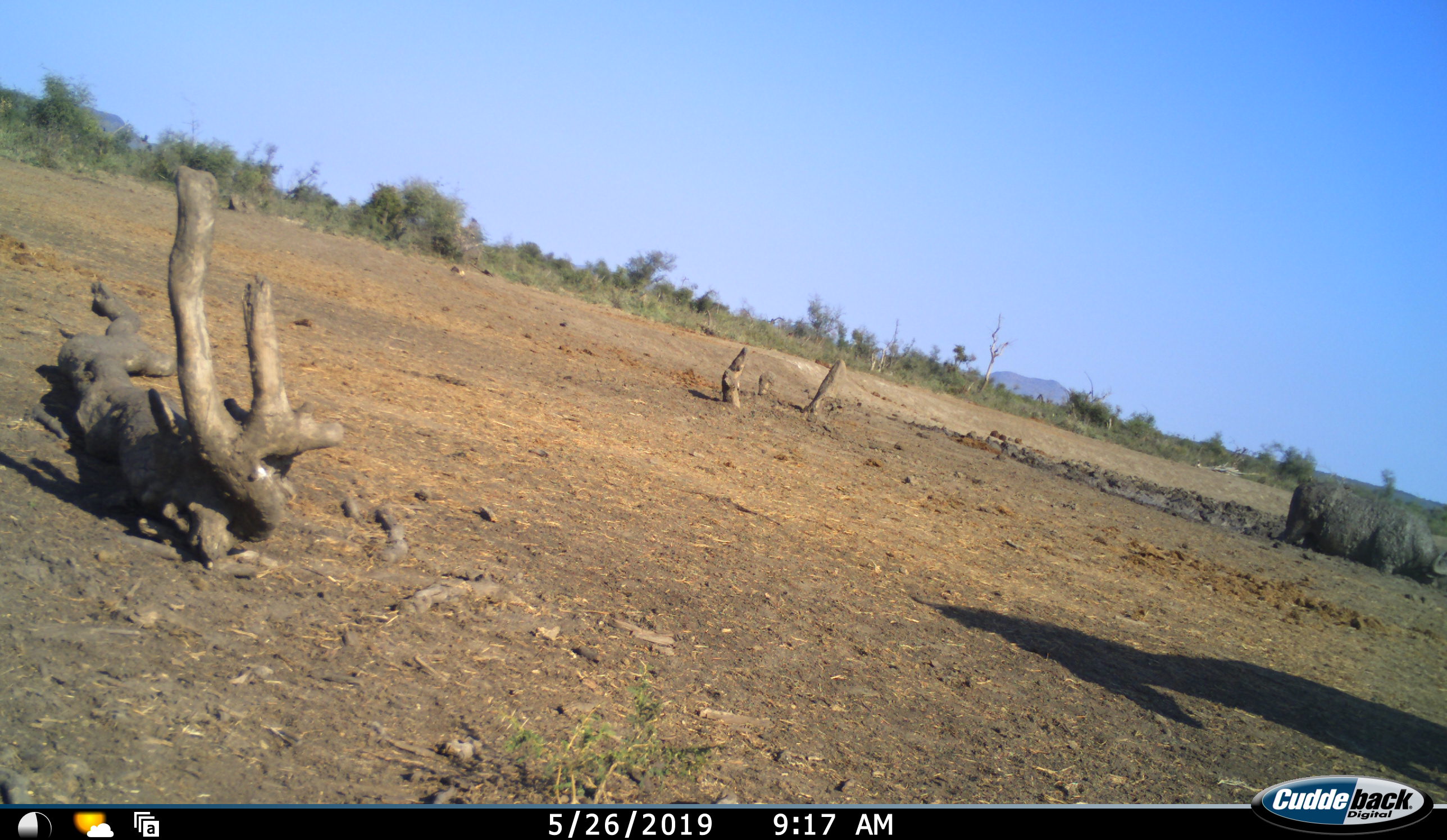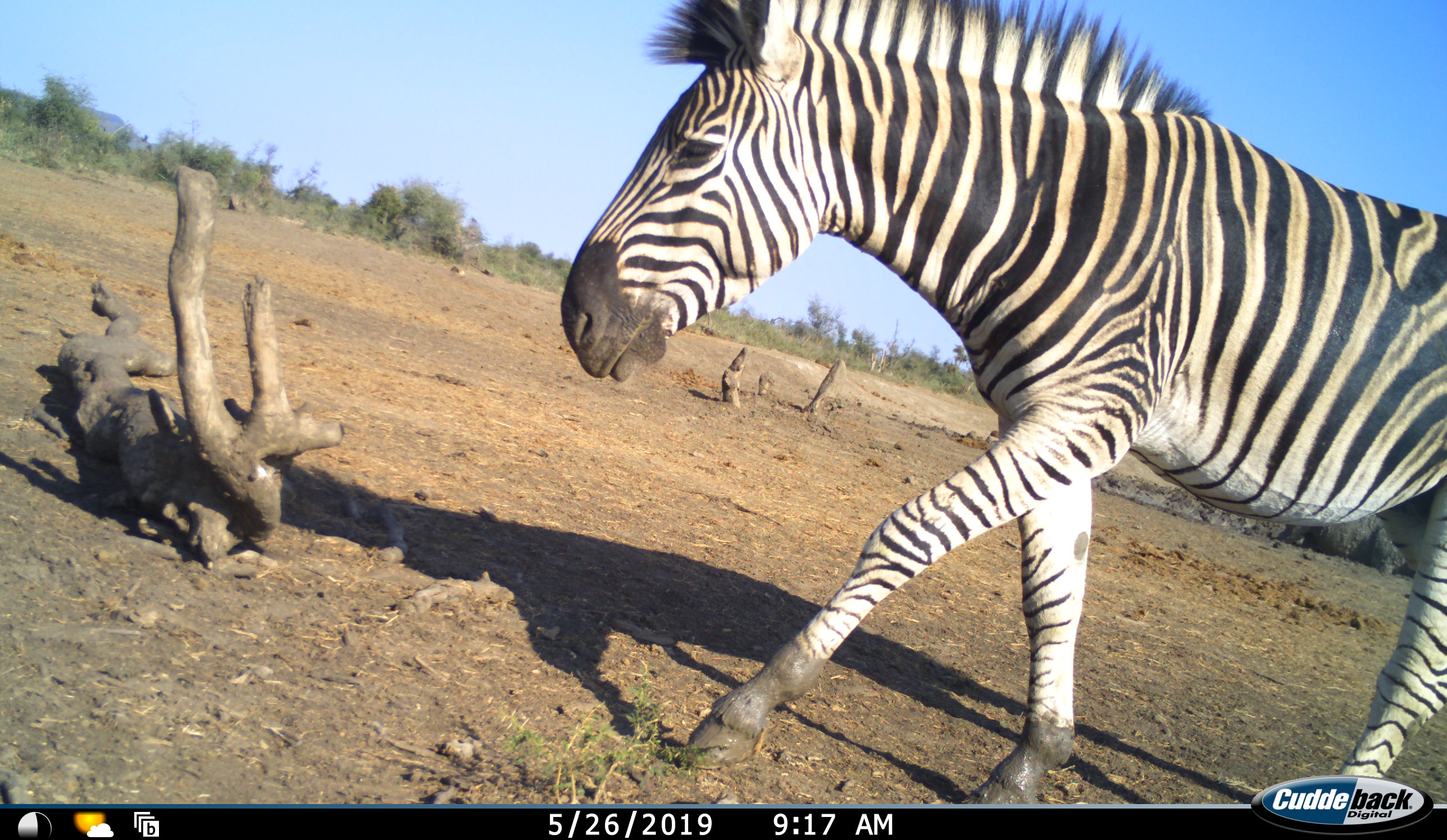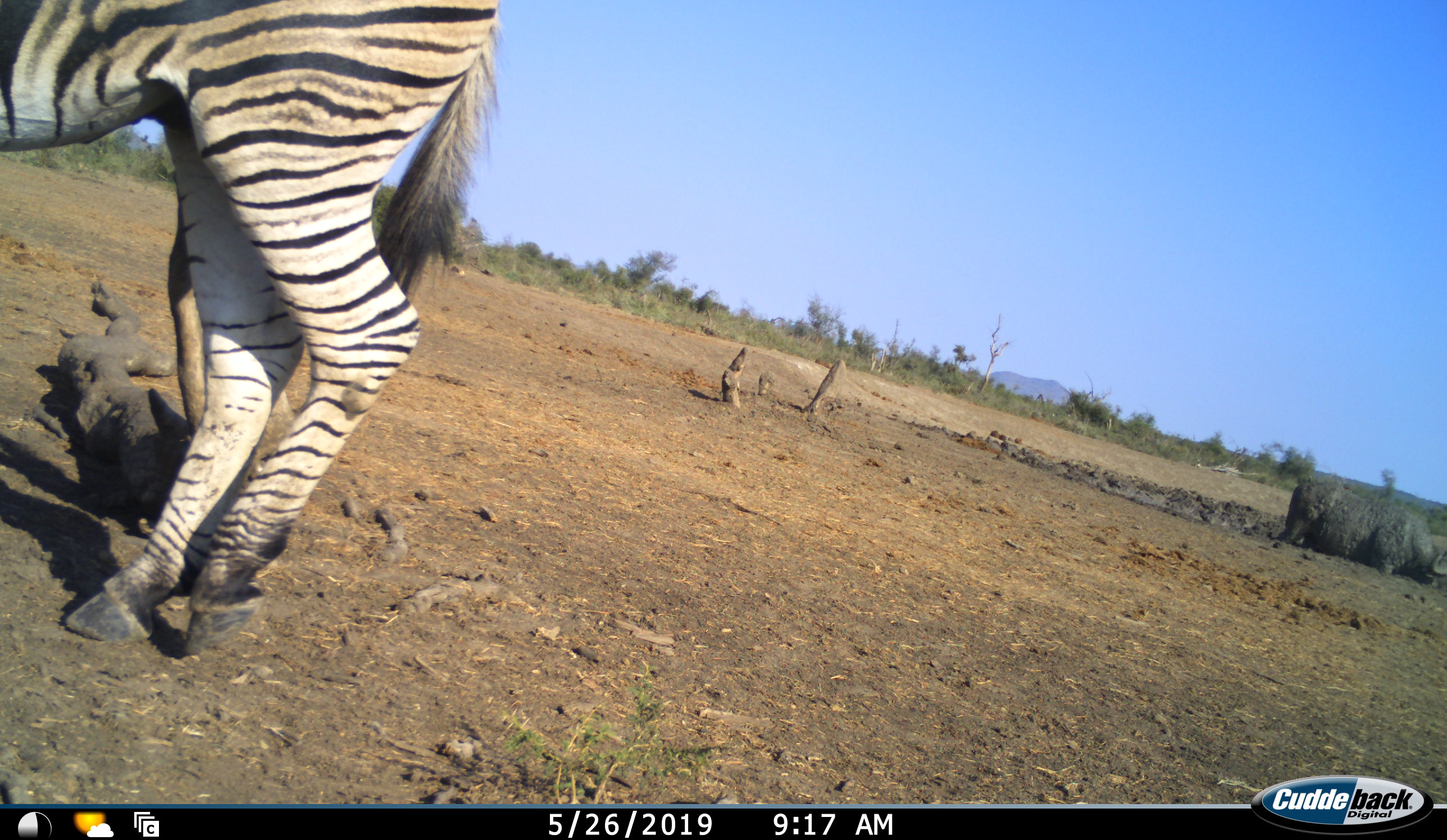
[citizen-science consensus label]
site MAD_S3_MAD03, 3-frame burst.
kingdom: Animalia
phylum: Chordata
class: Mammalia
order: Perissodactyla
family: Equidae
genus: Equus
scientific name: Equus quagga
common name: plains zebra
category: zebraplains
Zebraplains (plains zebra) (Equus quagga), count 1. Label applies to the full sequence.